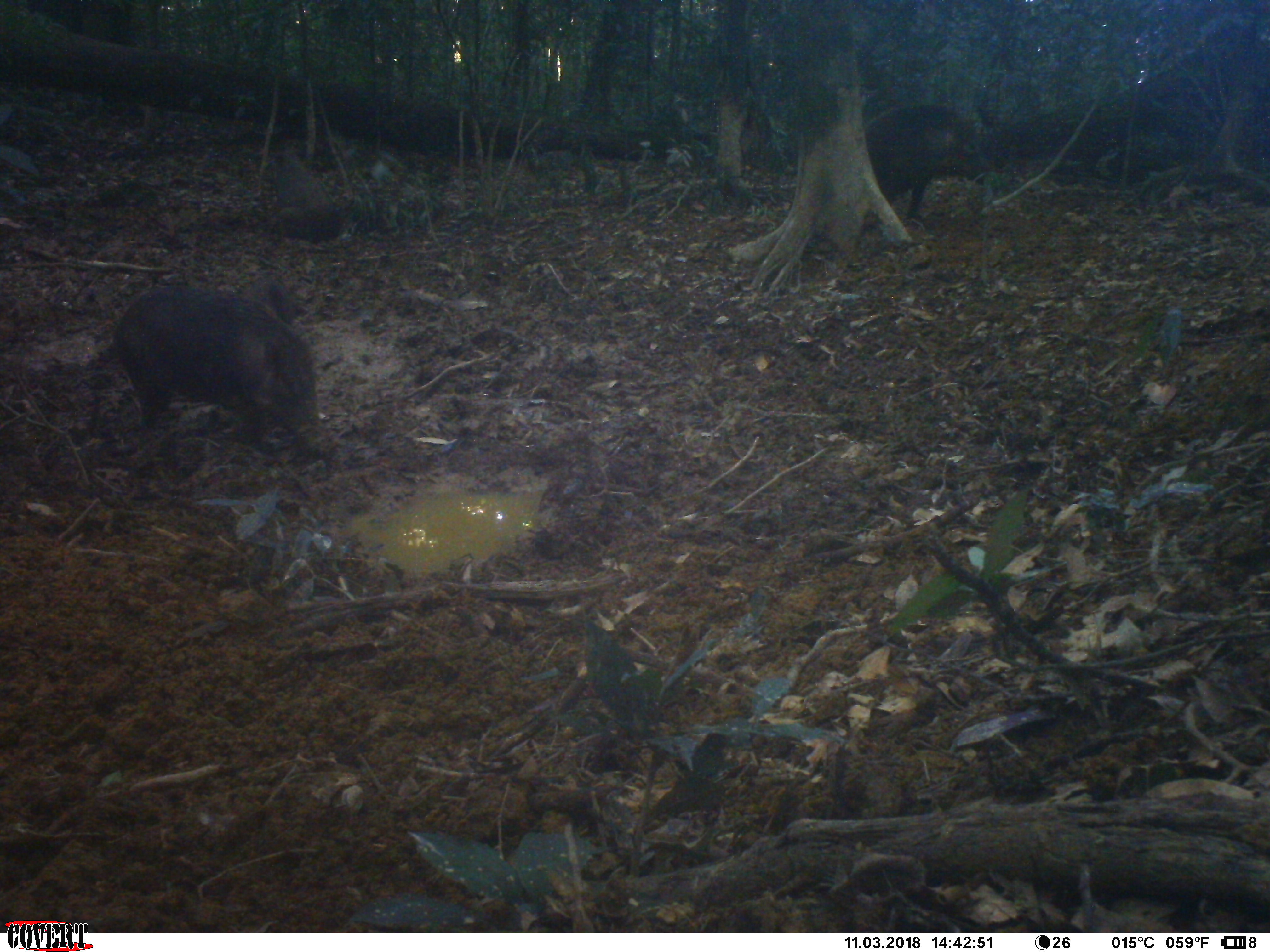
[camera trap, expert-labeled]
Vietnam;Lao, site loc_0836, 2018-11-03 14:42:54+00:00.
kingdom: Animalia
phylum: Chordata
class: Mammalia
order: Artiodactyla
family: Suidae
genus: Sus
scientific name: Sus scrofa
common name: eurasian wild pig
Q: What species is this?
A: Eurasian wild pig (Sus scrofa).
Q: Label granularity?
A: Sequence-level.